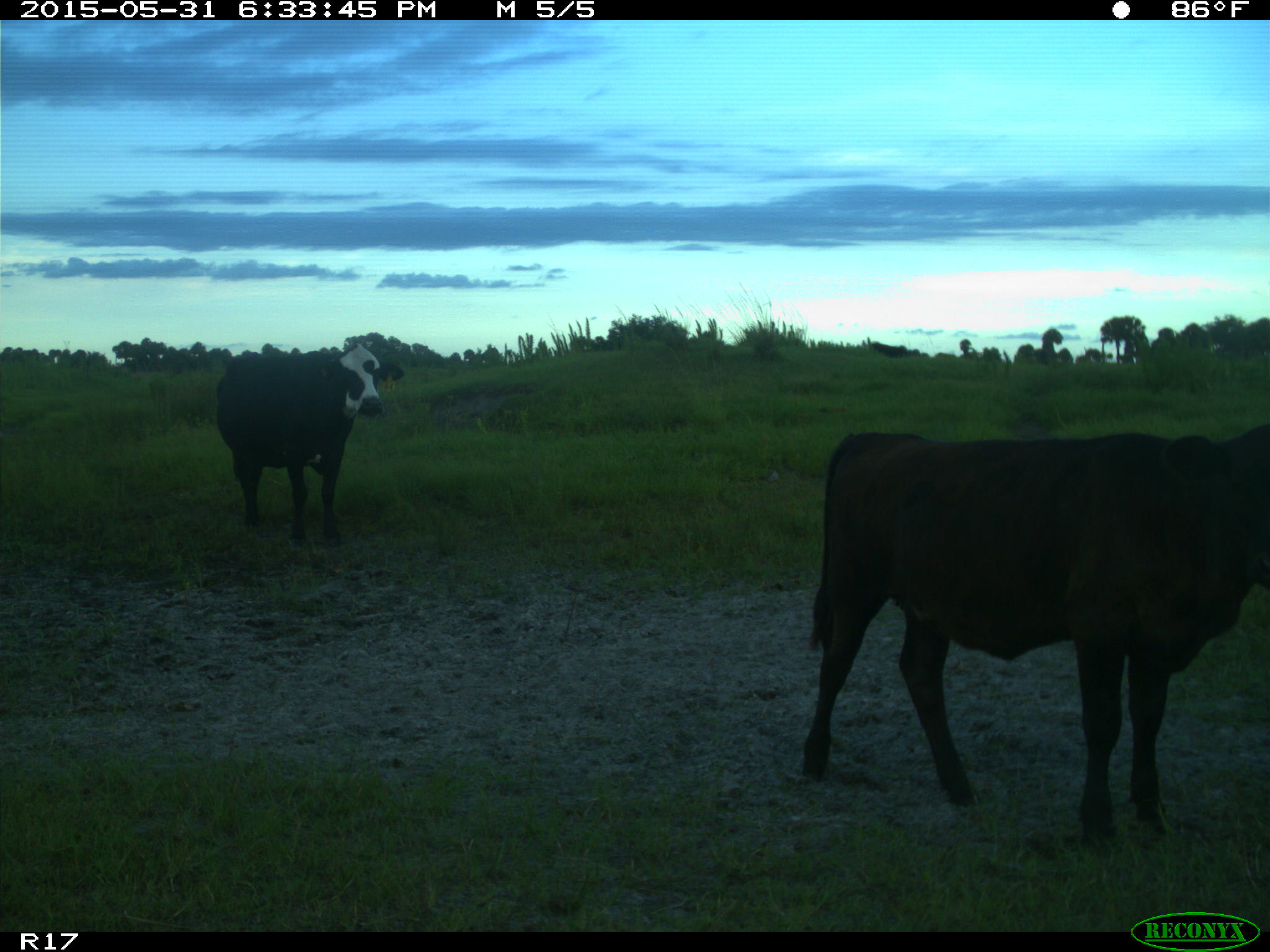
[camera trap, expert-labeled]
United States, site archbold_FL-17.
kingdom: Animalia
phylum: Chordata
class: Mammalia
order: Artiodactyla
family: Bovidae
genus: Bos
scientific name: Bos taurus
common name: domestic cow